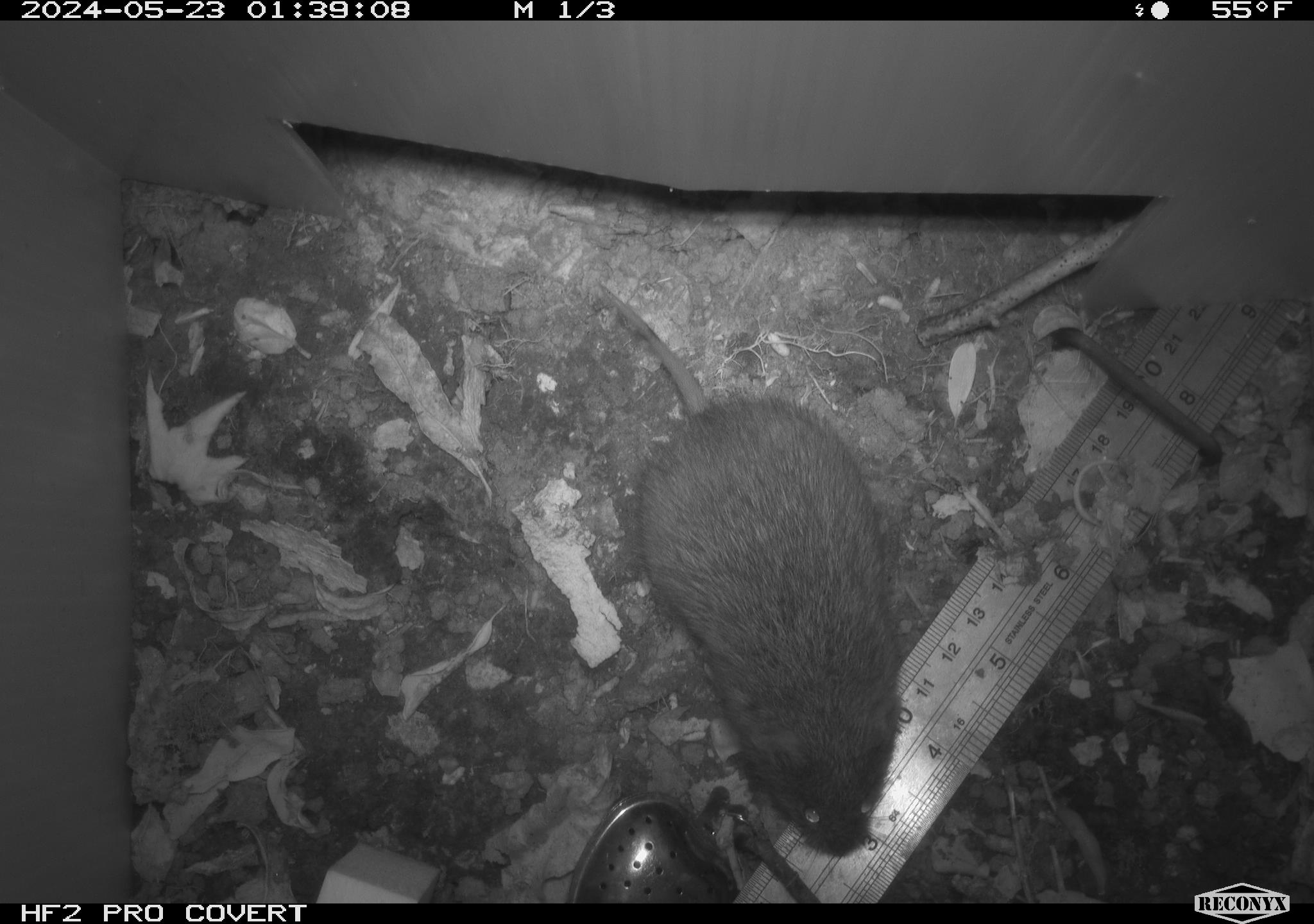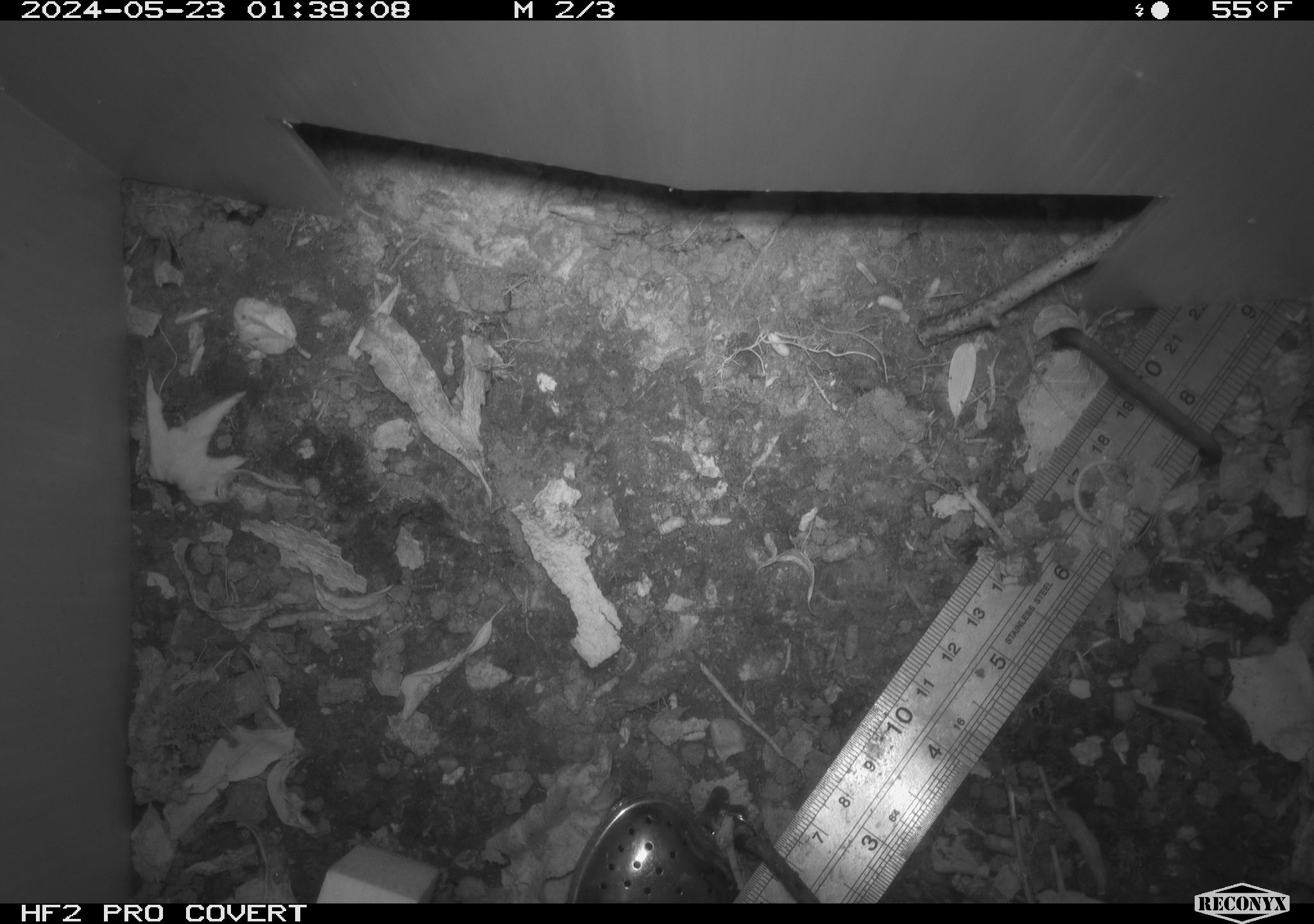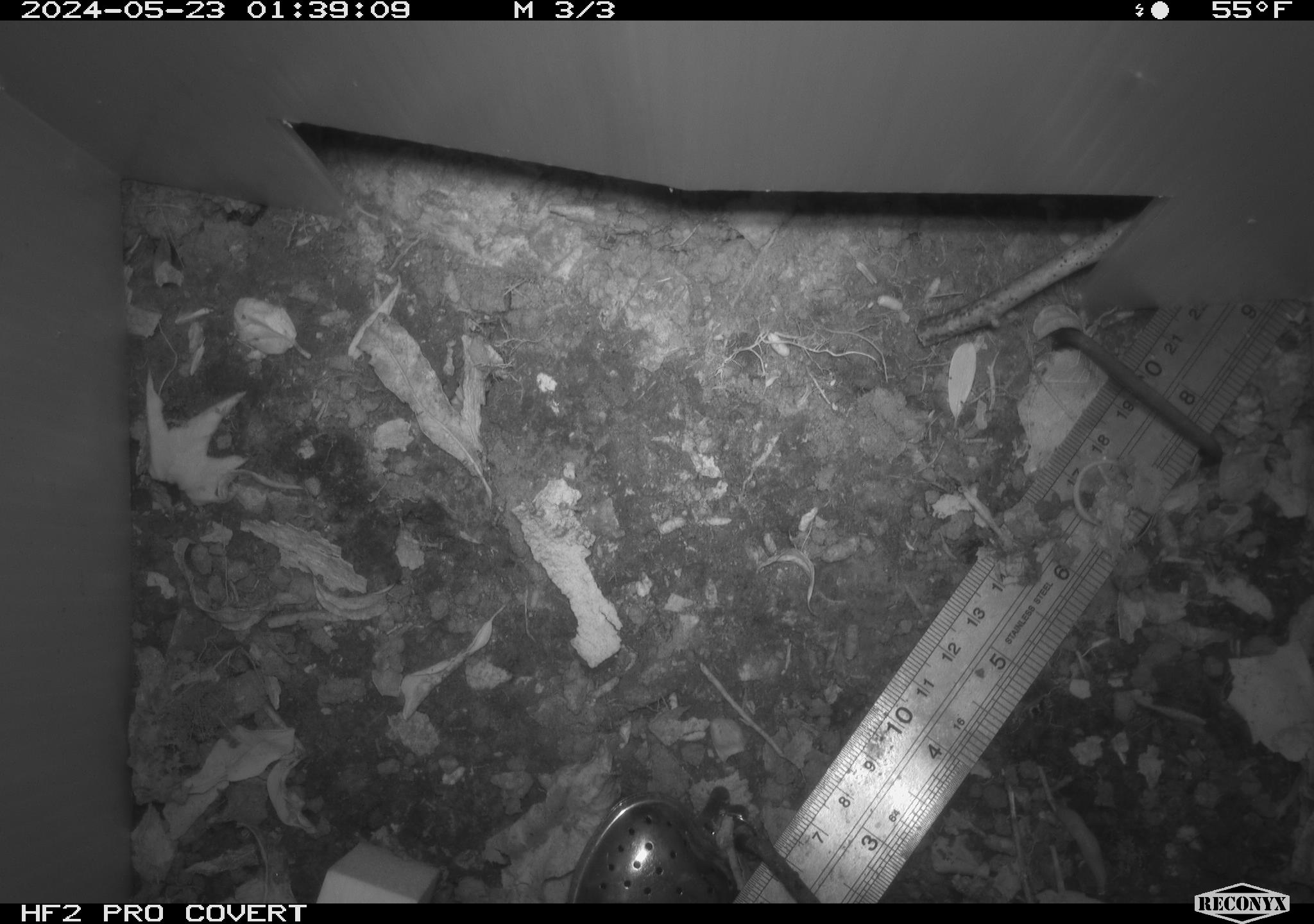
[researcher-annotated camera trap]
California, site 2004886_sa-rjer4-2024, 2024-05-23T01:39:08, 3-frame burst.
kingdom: Animalia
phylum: Chordata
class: Mammalia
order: Rodentia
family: Cricetidae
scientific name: Arvicolinae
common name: voles, lemmings, and muskrats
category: arvicolinae subfamily